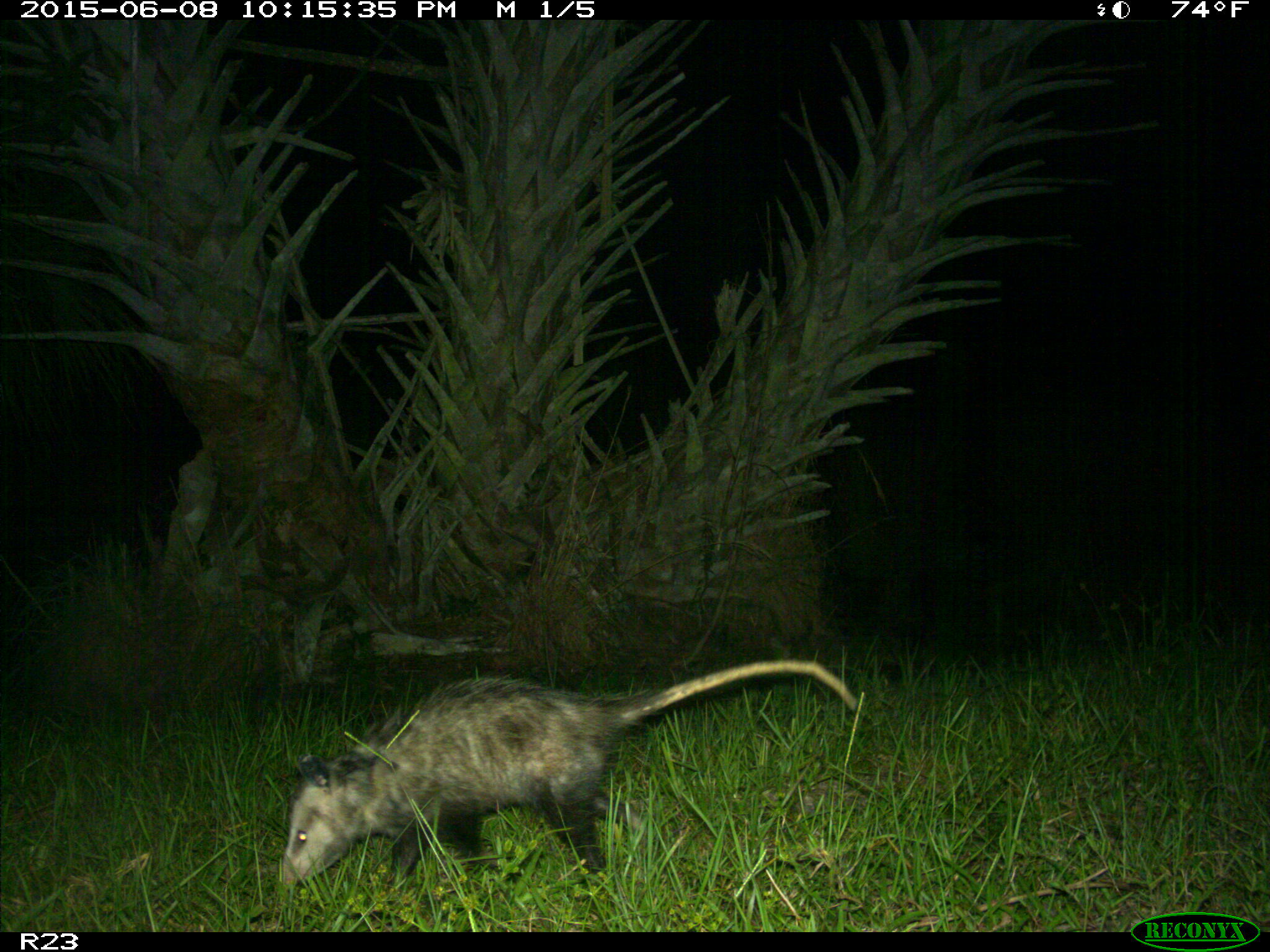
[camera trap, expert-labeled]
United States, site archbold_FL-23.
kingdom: Animalia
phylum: Chordata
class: Mammalia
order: Artiodactyla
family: Bovidae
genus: Bos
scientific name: Bos taurus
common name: domestic cow